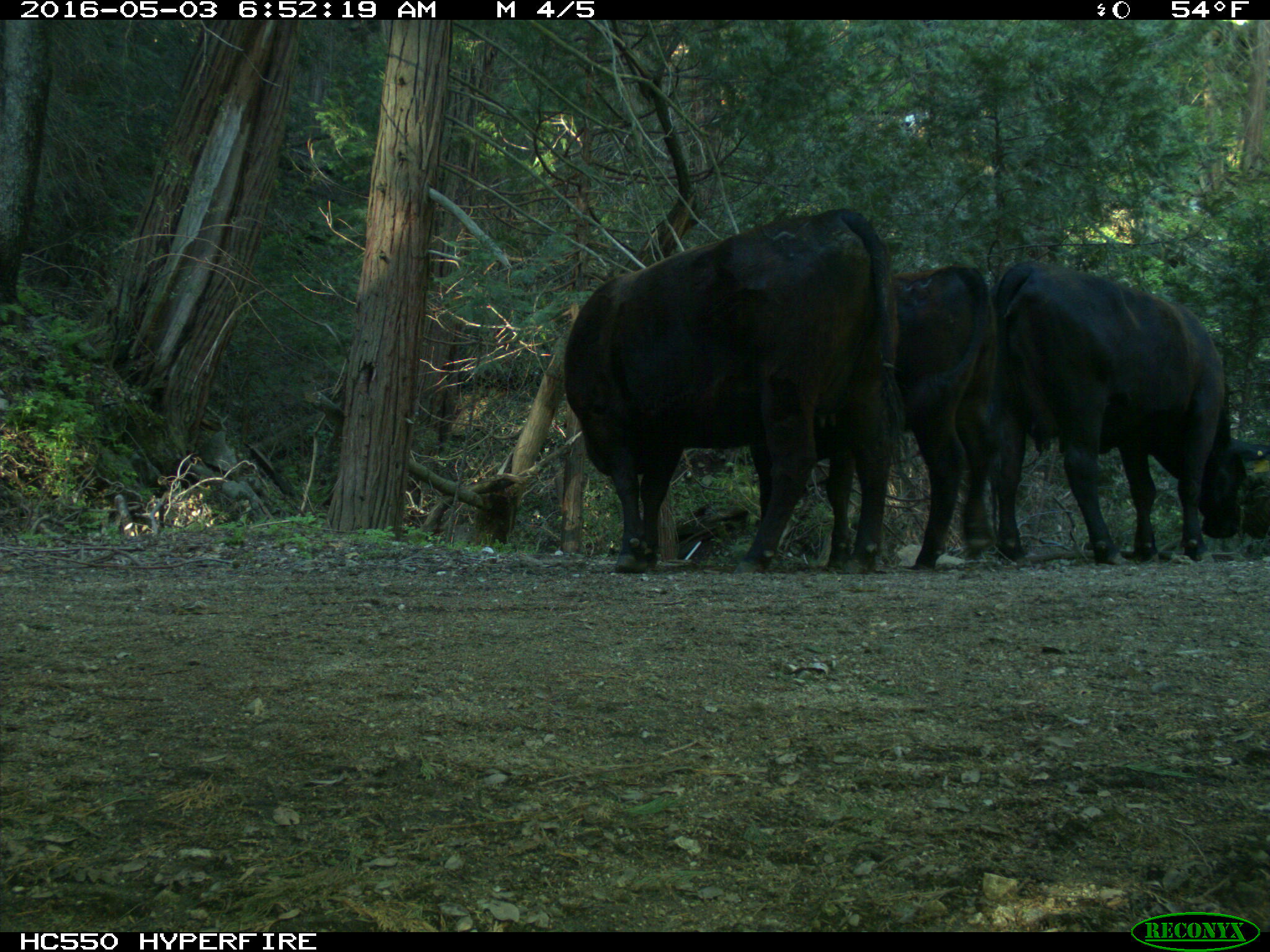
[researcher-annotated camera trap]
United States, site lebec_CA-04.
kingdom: Animalia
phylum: Chordata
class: Mammalia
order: Artiodactyla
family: Bovidae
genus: Bos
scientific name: Bos taurus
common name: domestic cow